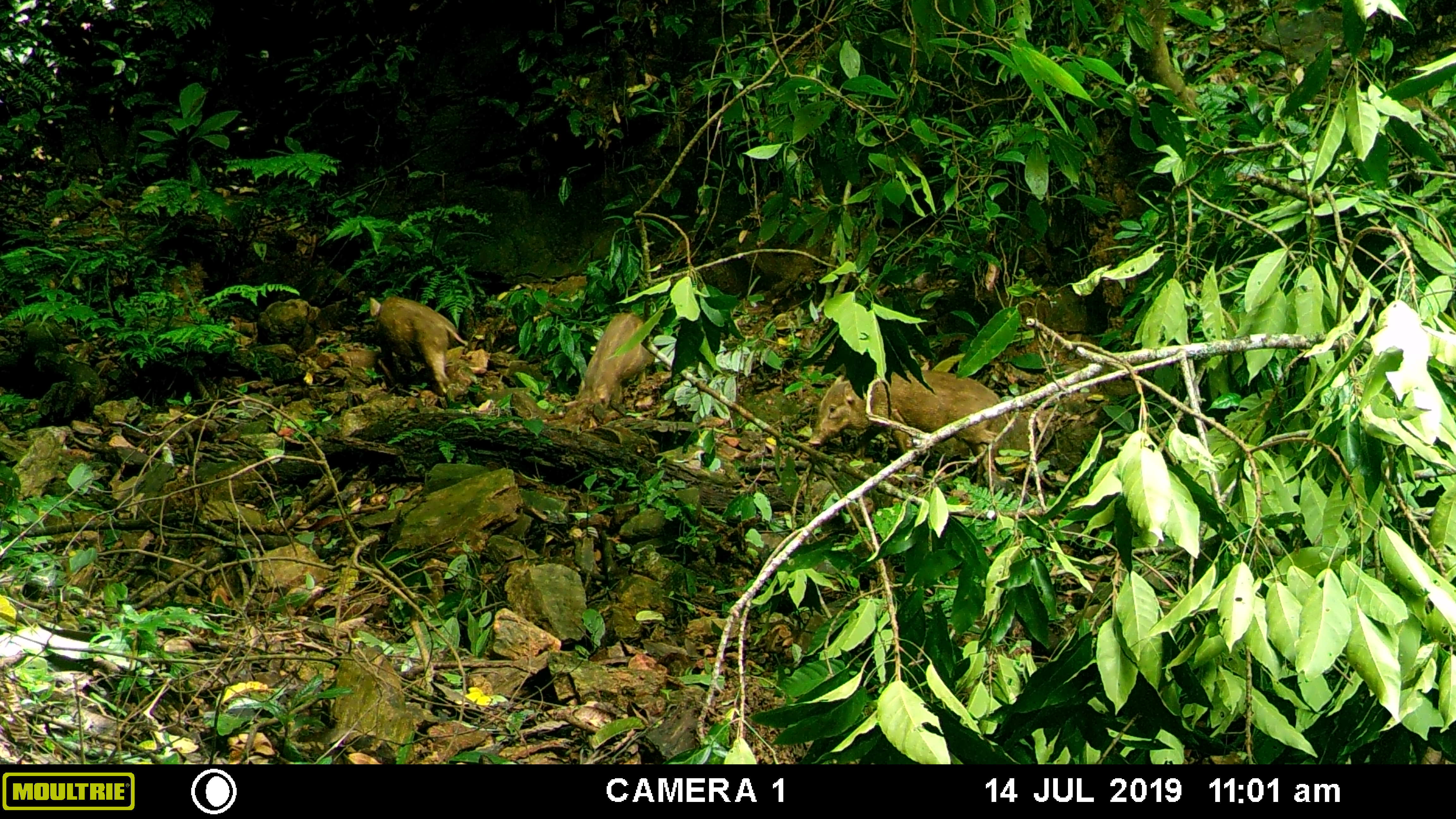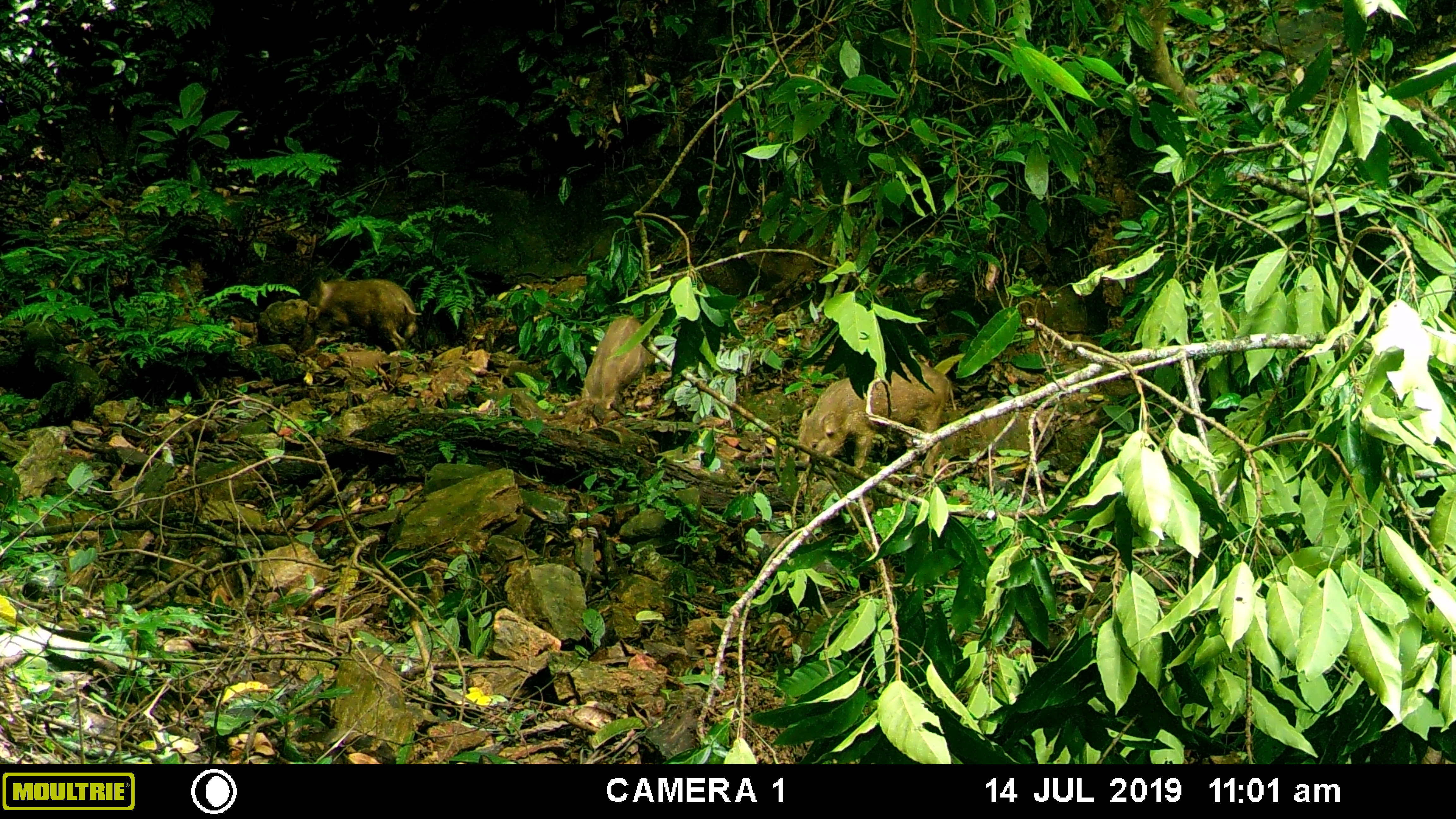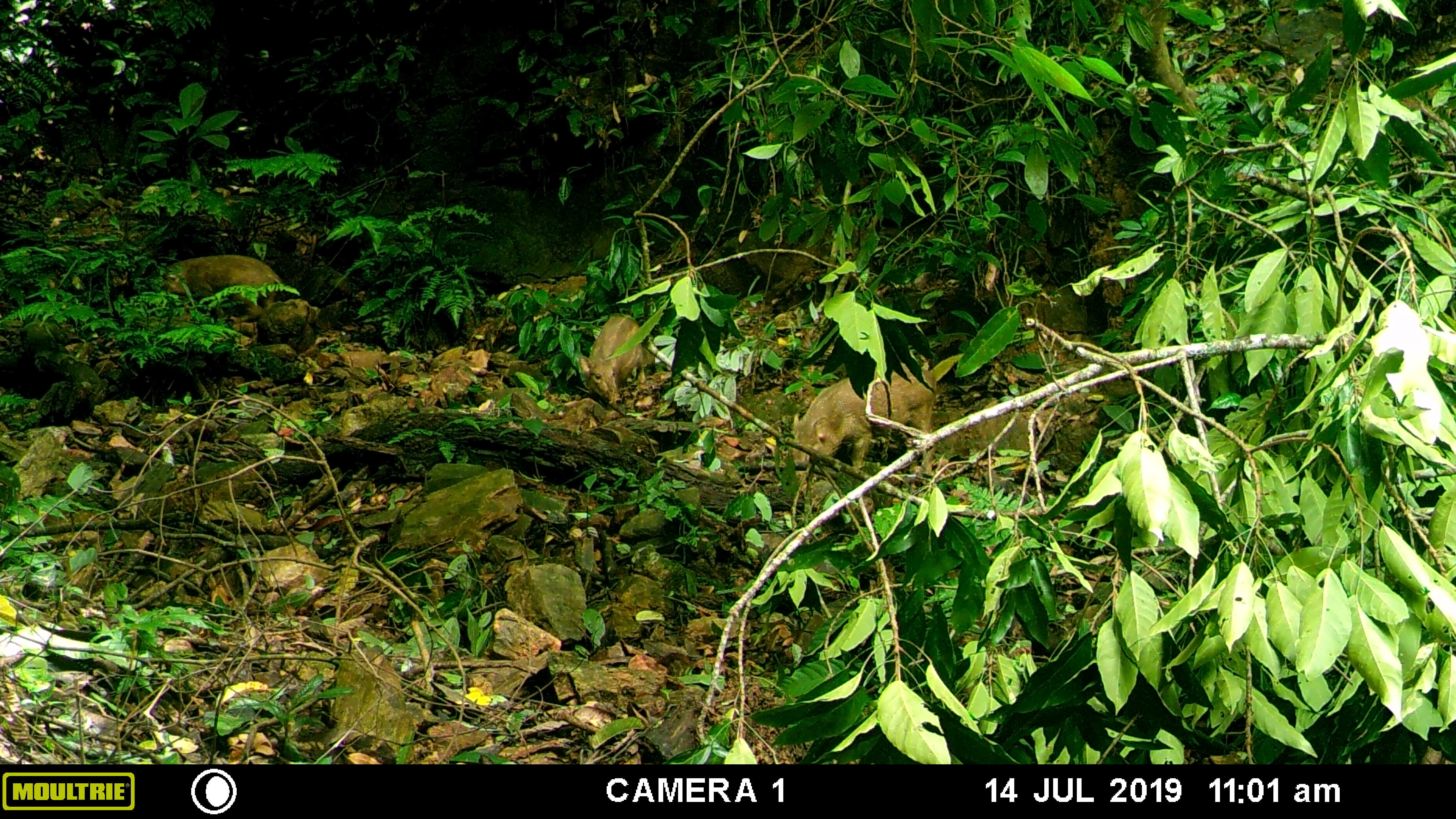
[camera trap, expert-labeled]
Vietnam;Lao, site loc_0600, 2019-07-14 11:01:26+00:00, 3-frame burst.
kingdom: Animalia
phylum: Chordata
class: Mammalia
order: Artiodactyla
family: Suidae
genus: Sus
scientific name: Sus scrofa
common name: eurasian wild pig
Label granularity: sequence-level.